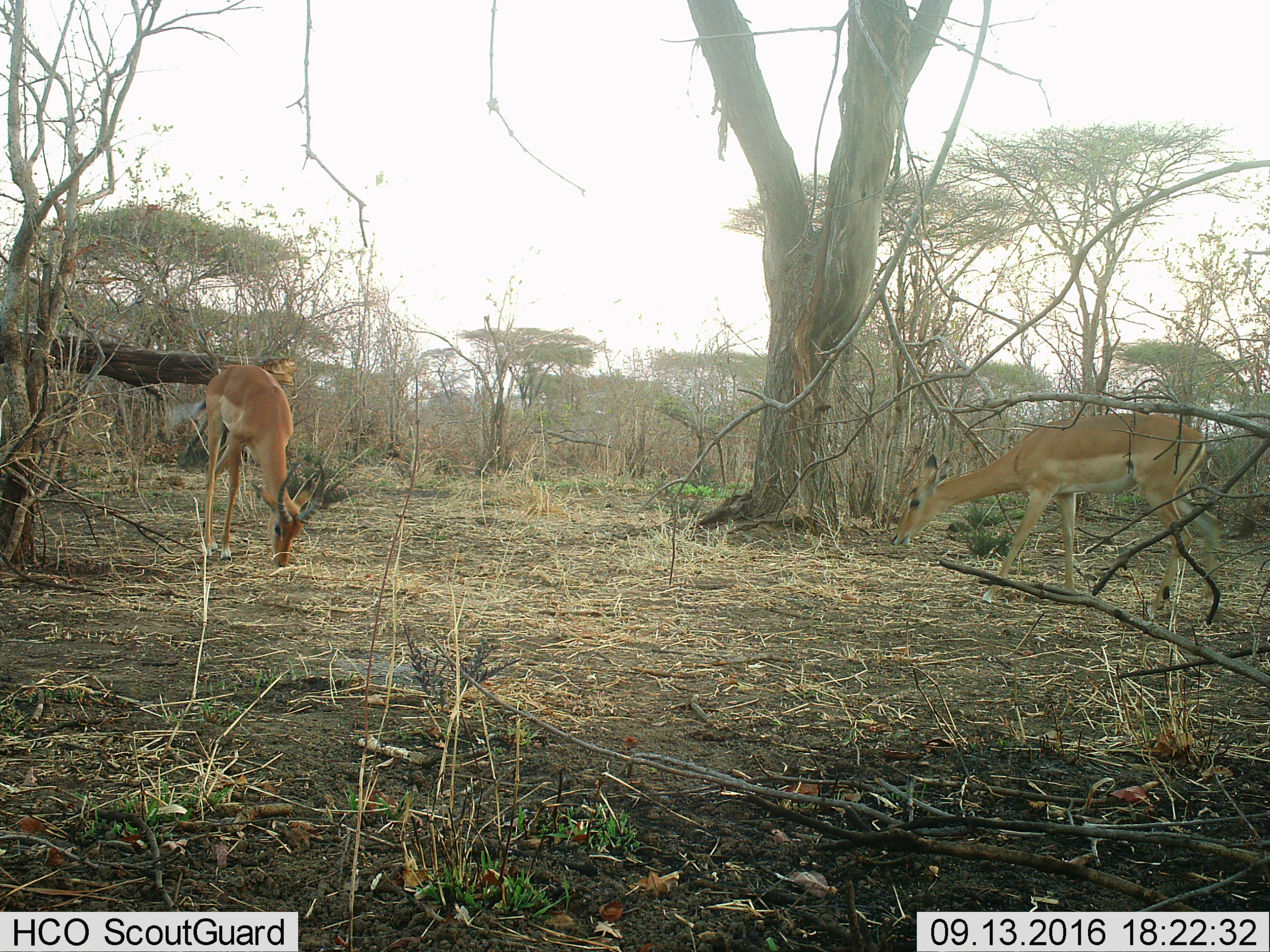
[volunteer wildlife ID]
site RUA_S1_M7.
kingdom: Animalia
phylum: Chordata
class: Mammalia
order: Artiodactyla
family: Bovidae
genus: Aepyceros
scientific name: Aepyceros melampus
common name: impala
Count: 2.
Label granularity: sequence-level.